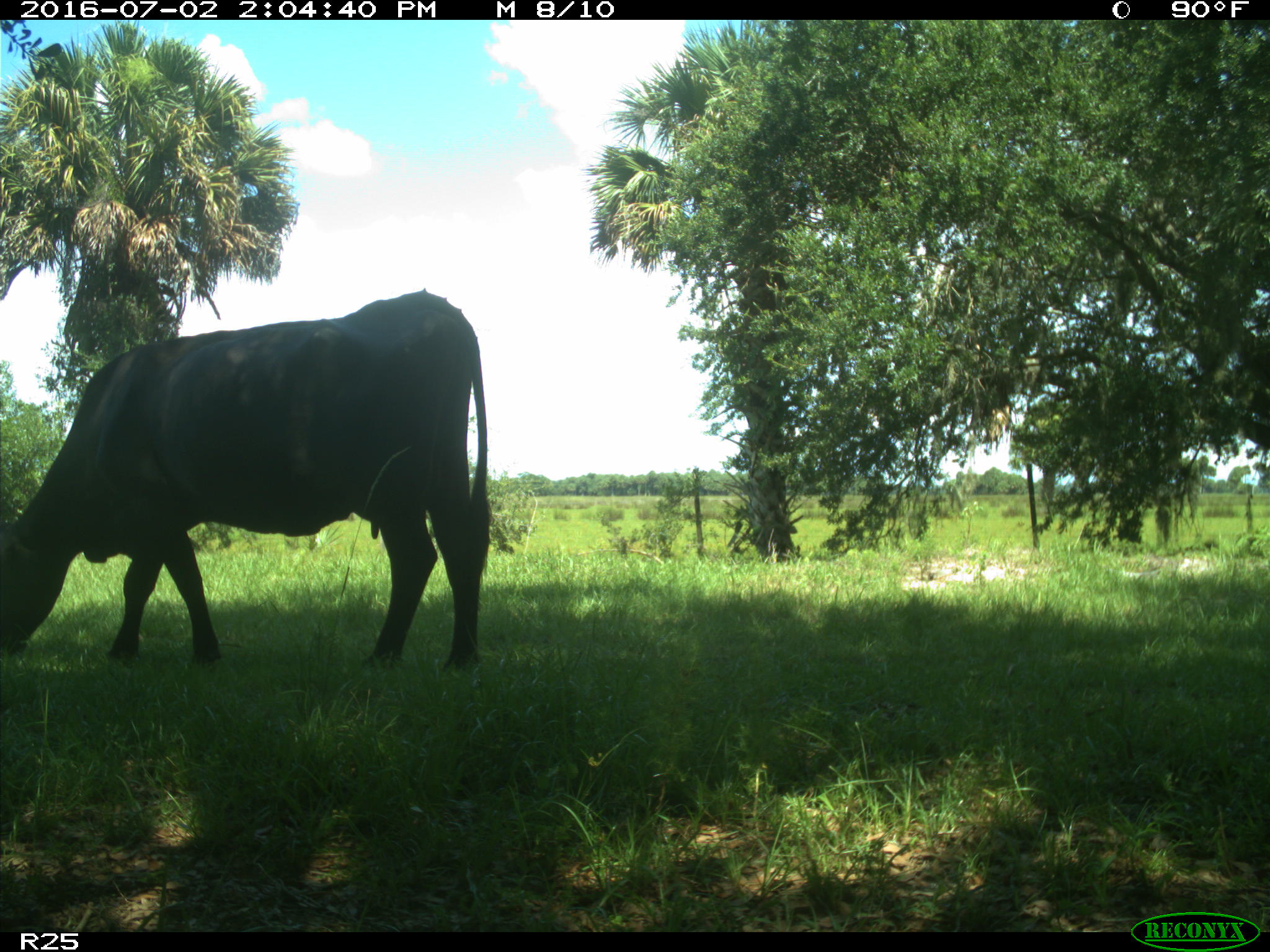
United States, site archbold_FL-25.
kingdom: Animalia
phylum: Chordata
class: Mammalia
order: Artiodactyla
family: Bovidae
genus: Bos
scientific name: Bos taurus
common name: domestic cow